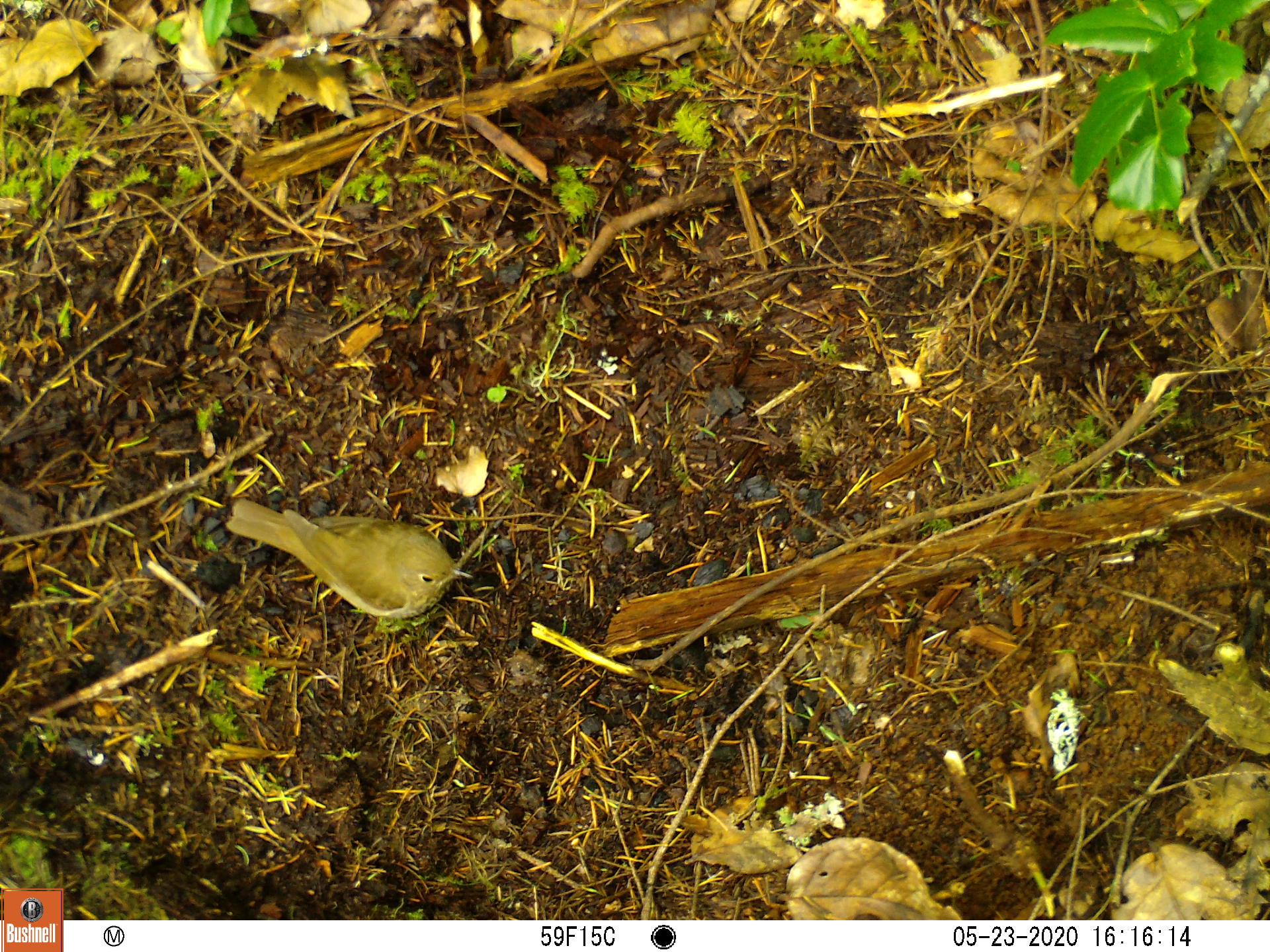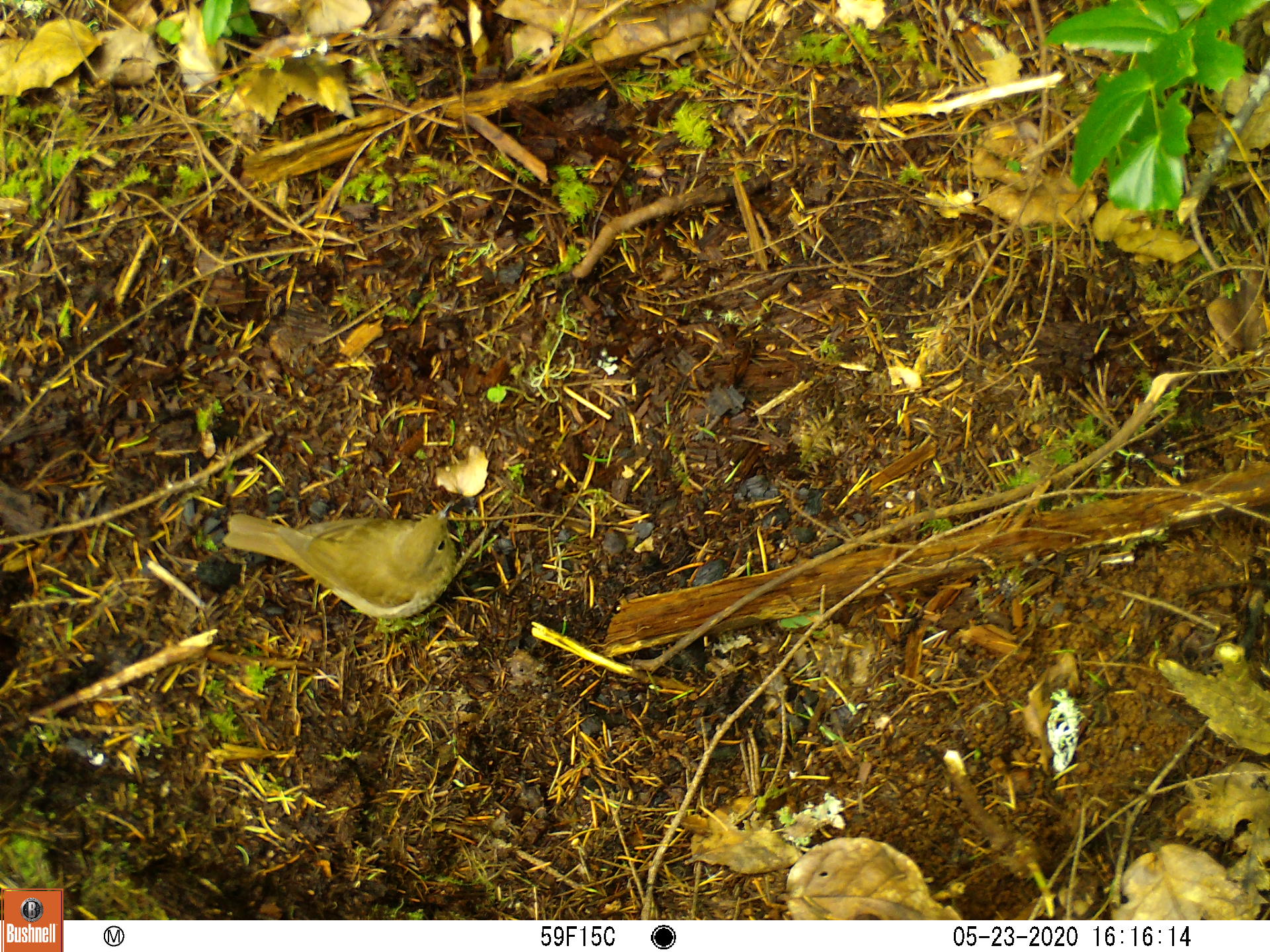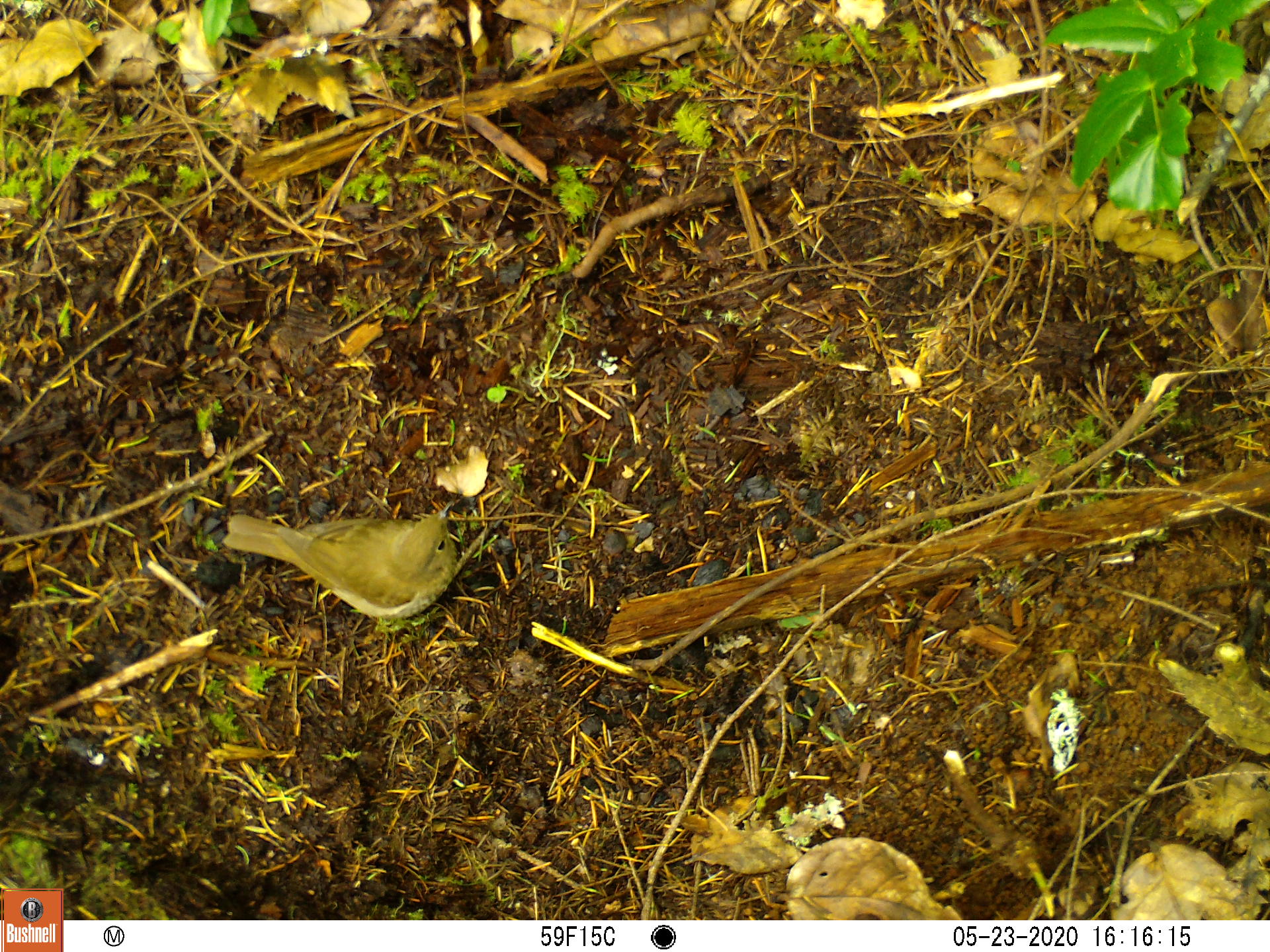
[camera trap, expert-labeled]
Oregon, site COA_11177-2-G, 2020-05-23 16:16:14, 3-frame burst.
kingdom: Animalia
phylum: Chordata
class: Aves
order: Passeriformes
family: Turdidae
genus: Catharus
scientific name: Catharus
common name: brown thrushes and nightingale-thrushes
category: catharus species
Catharus species (brown thrushes and nightingale-thrushes) (Catharus).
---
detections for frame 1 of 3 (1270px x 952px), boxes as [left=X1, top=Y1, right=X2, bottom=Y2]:
catharus species: [left=215, top=481, right=486, bottom=633]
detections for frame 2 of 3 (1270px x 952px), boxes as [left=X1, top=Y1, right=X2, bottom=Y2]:
catharus species: [left=208, top=486, right=481, bottom=633]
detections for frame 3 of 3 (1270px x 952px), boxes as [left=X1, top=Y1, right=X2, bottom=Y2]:
catharus species: [left=211, top=487, right=476, bottom=632]